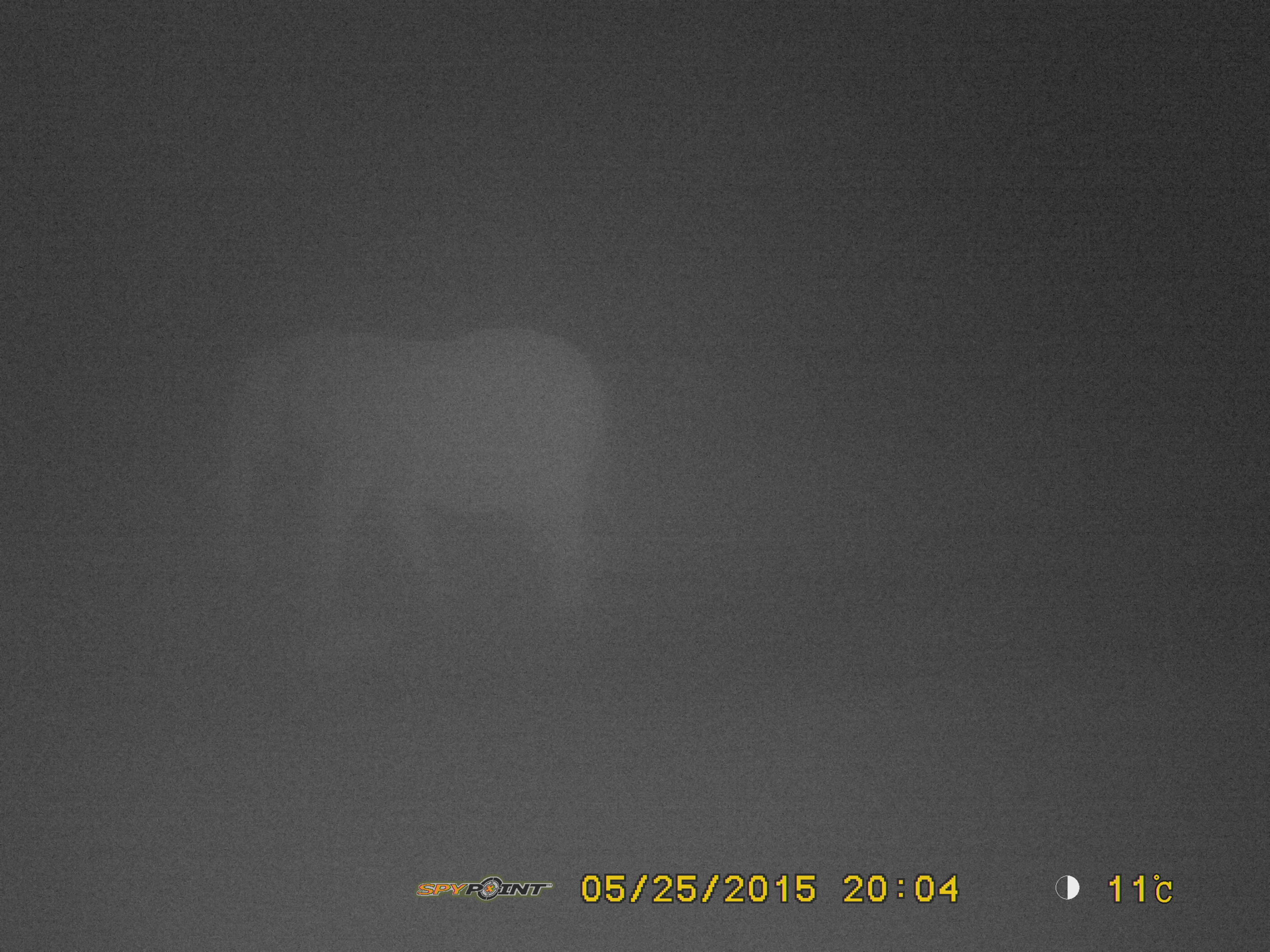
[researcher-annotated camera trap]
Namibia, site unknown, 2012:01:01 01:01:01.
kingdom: Animalia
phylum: Chordata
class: Mammalia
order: Proboscidea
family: Elephantidae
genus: Loxodonta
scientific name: Loxodonta africana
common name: african elephant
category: loxodanta africana